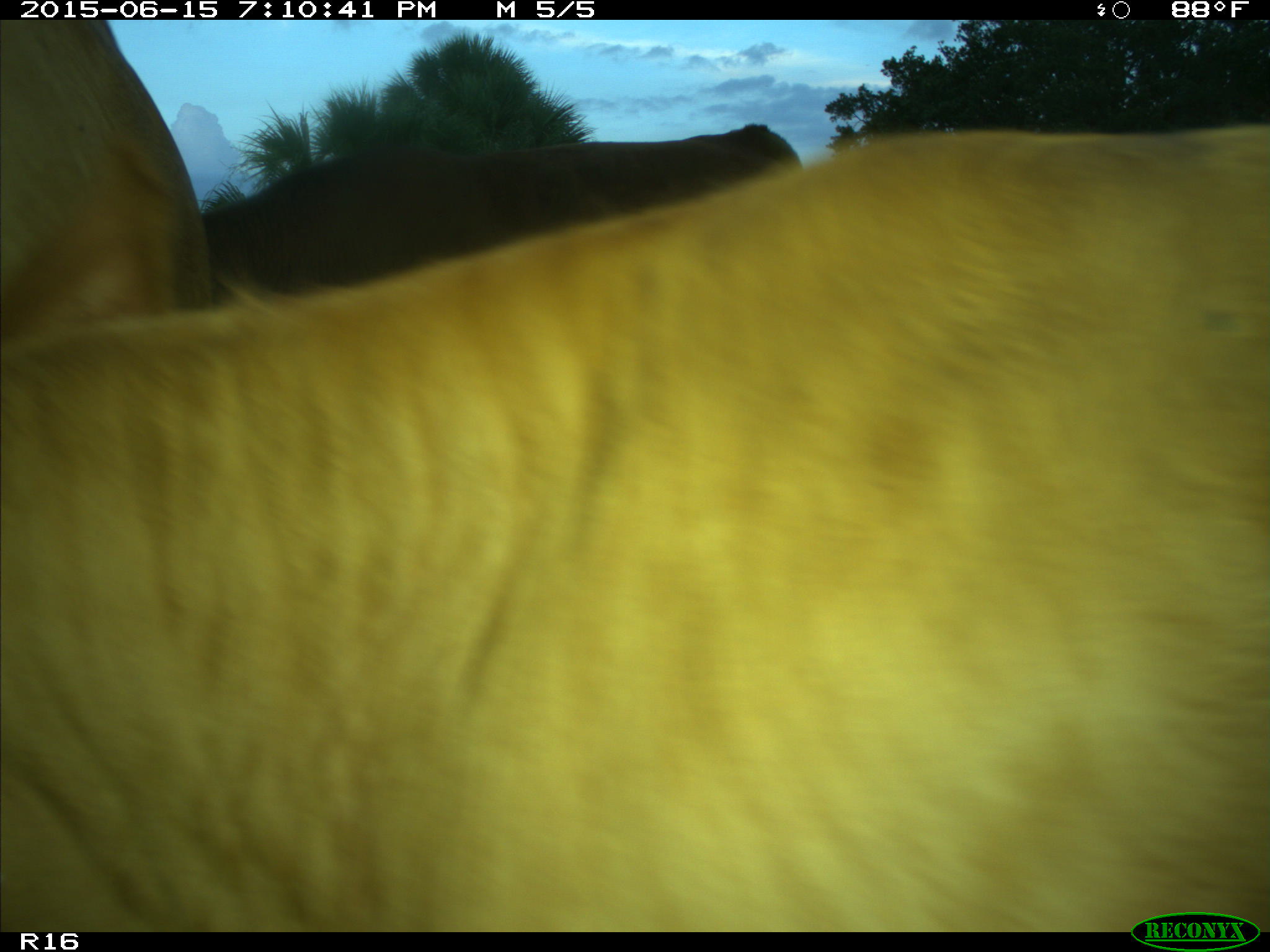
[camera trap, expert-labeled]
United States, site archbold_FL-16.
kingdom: Animalia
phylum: Chordata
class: Mammalia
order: Artiodactyla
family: Bovidae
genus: Bos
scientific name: Bos taurus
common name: domestic cow